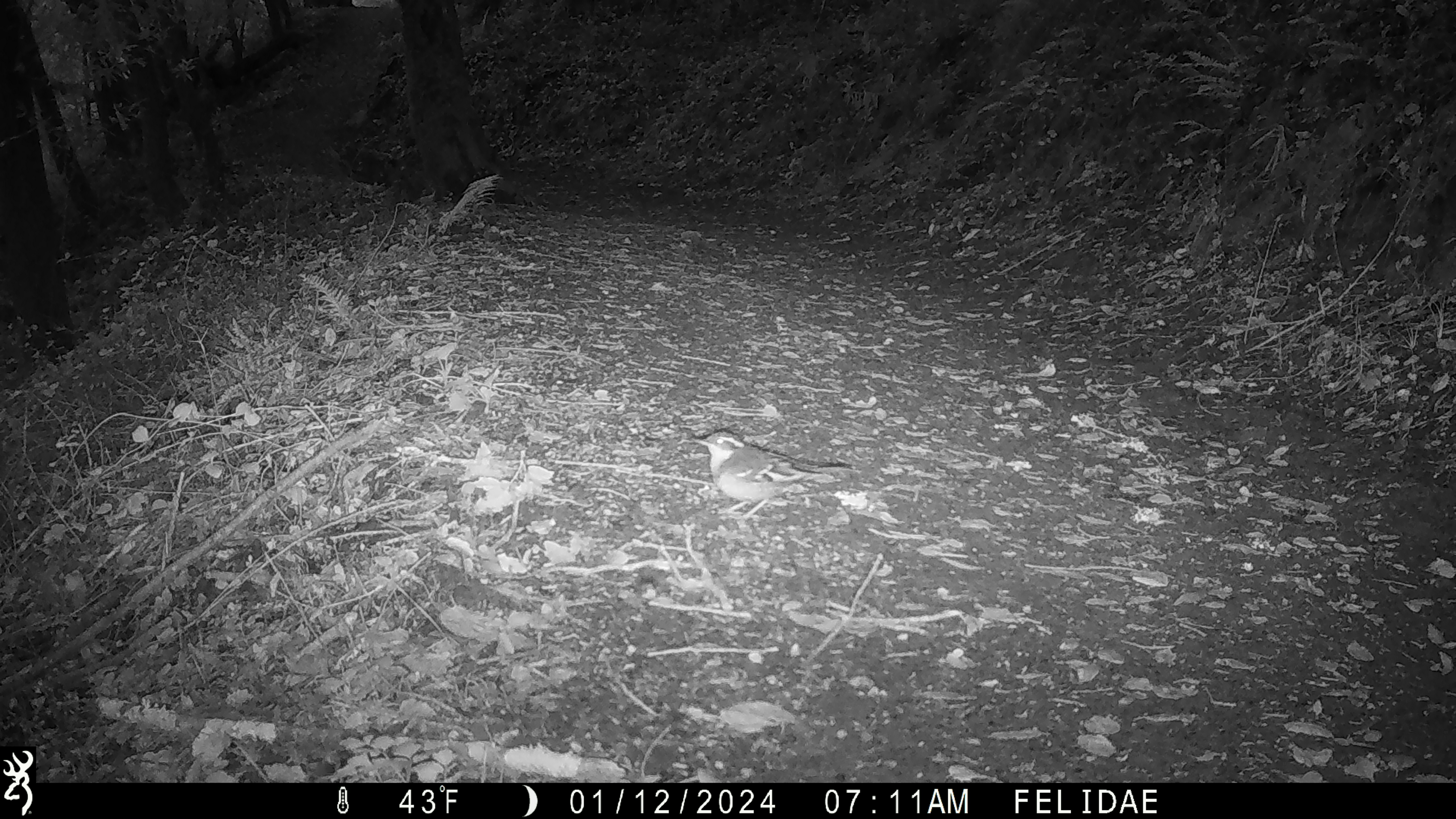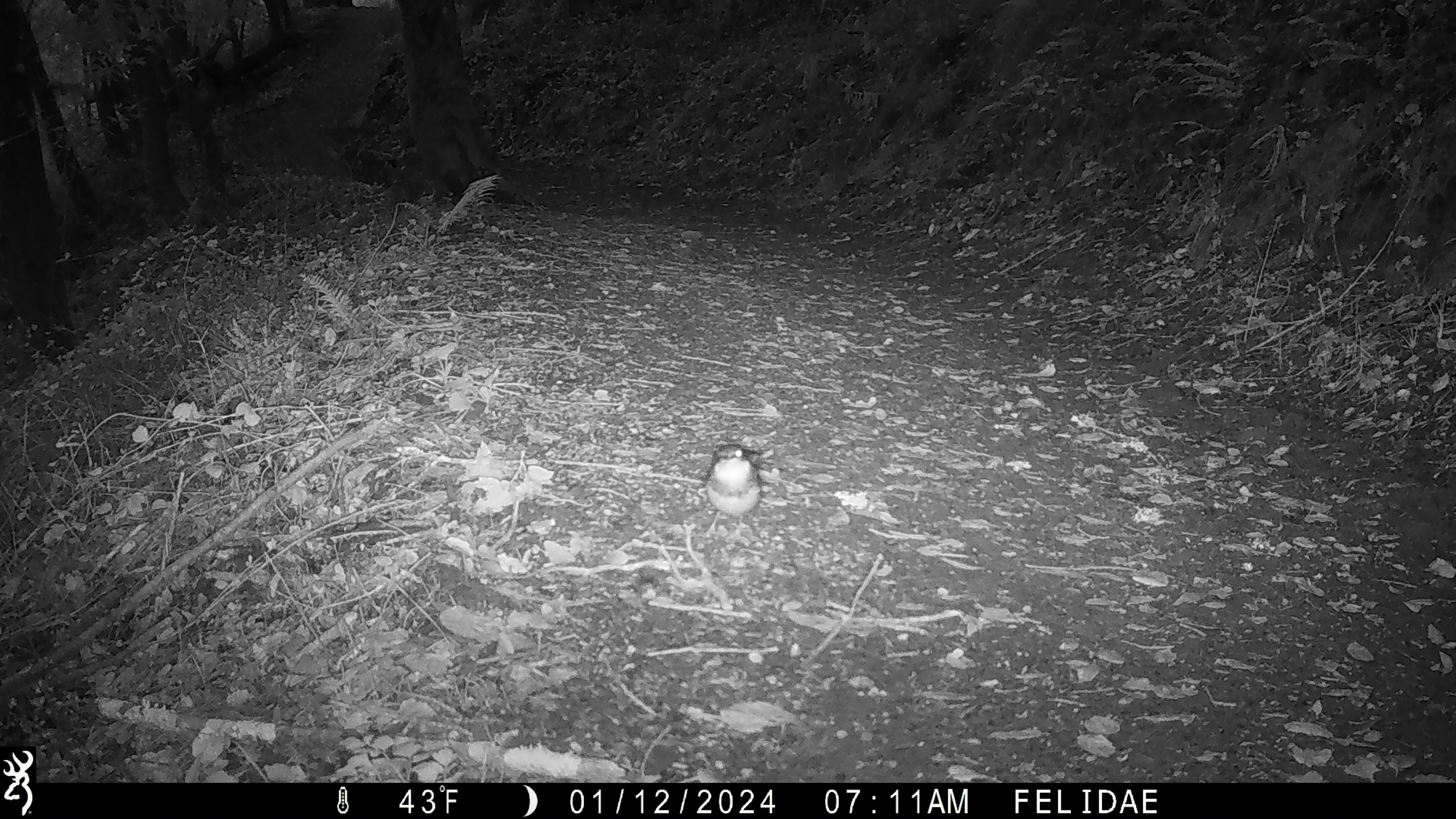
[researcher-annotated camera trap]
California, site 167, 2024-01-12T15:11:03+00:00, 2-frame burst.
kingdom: Animalia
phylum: Chordata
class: Aves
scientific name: Aves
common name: bird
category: unknown bird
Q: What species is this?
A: Unknown bird (bird) (Aves).